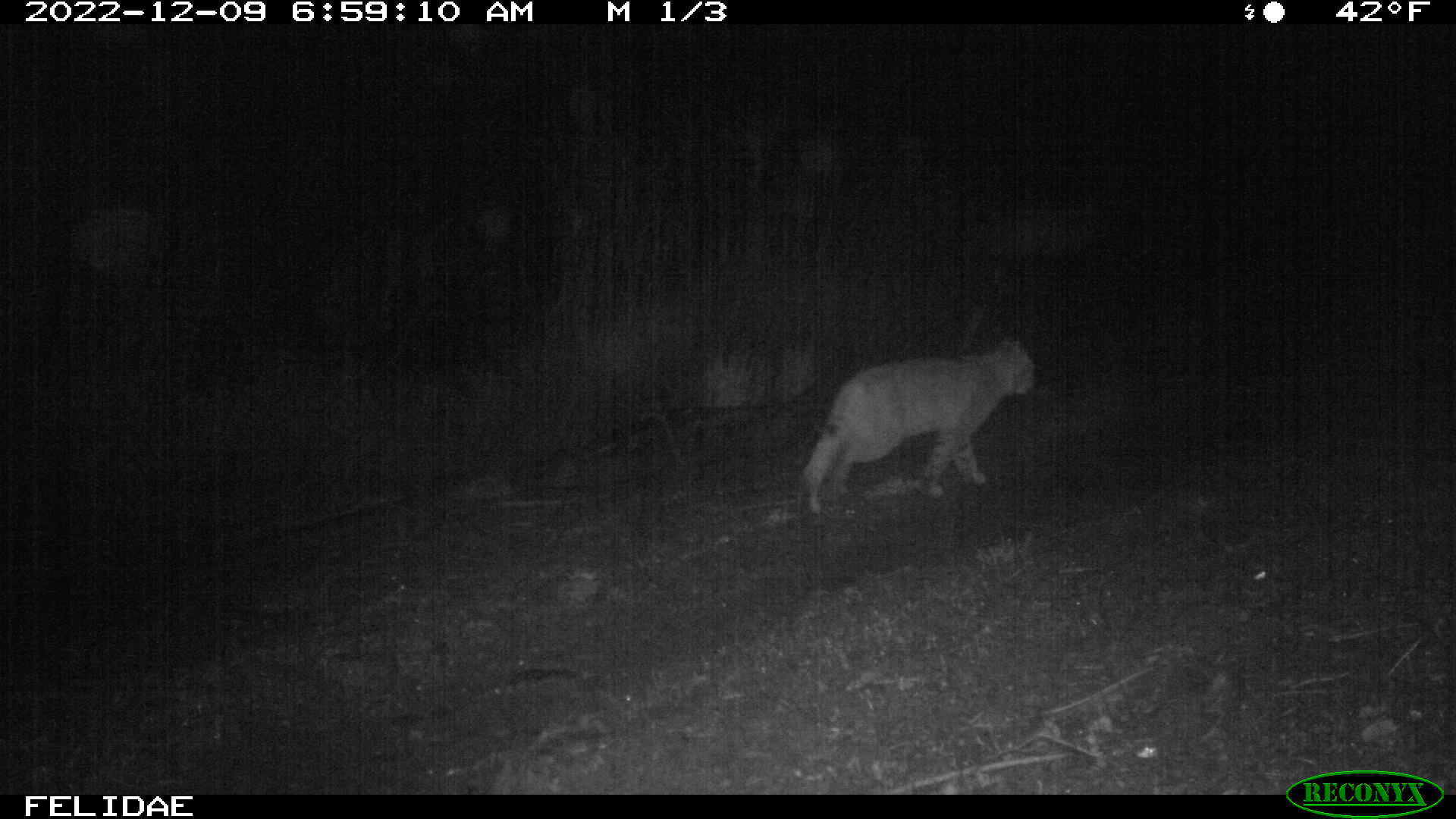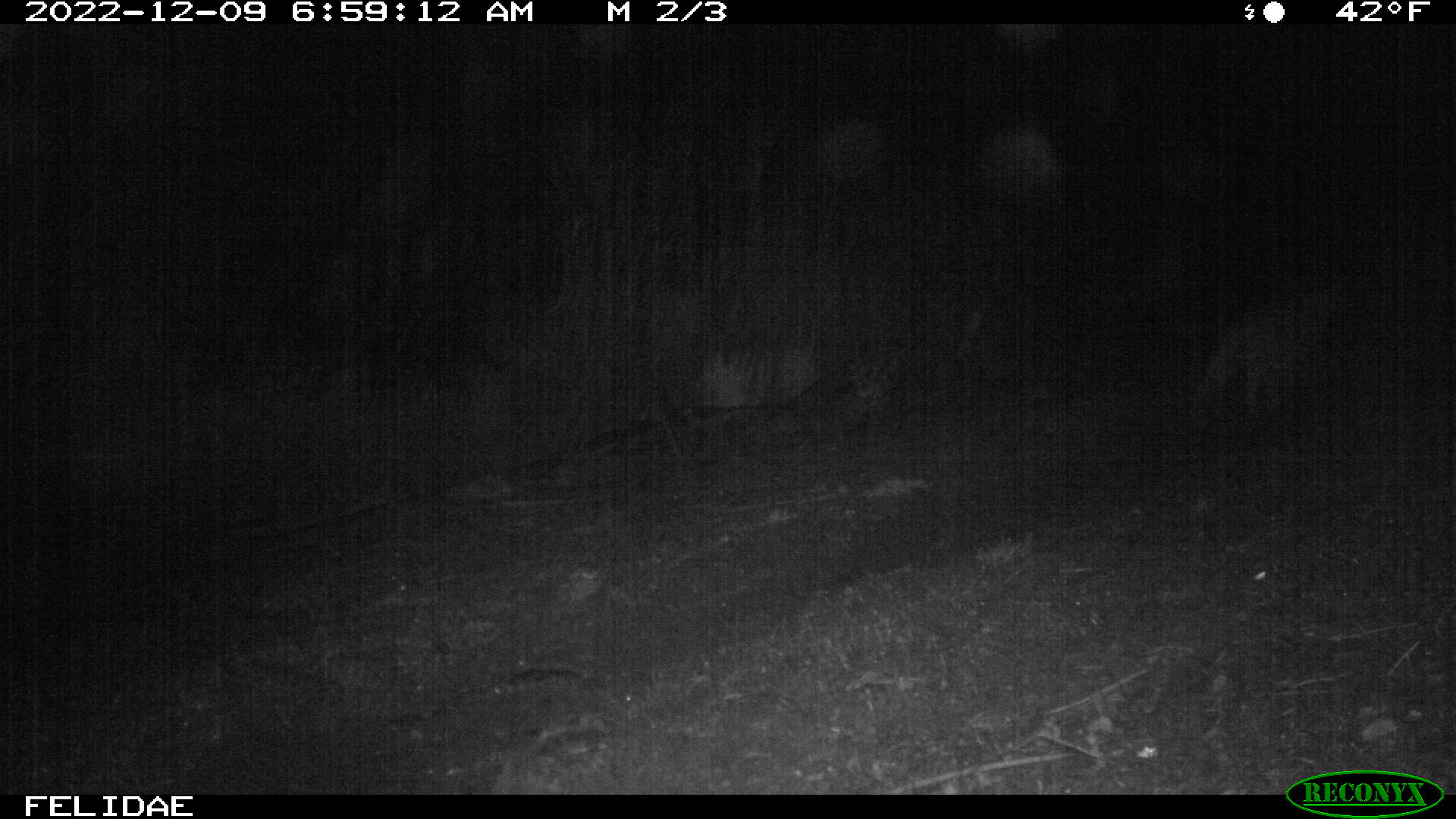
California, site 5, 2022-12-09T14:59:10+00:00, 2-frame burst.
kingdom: Animalia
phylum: Chordata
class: Mammalia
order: Carnivora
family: Felidae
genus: Lynx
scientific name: Lynx rufus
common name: bobcat